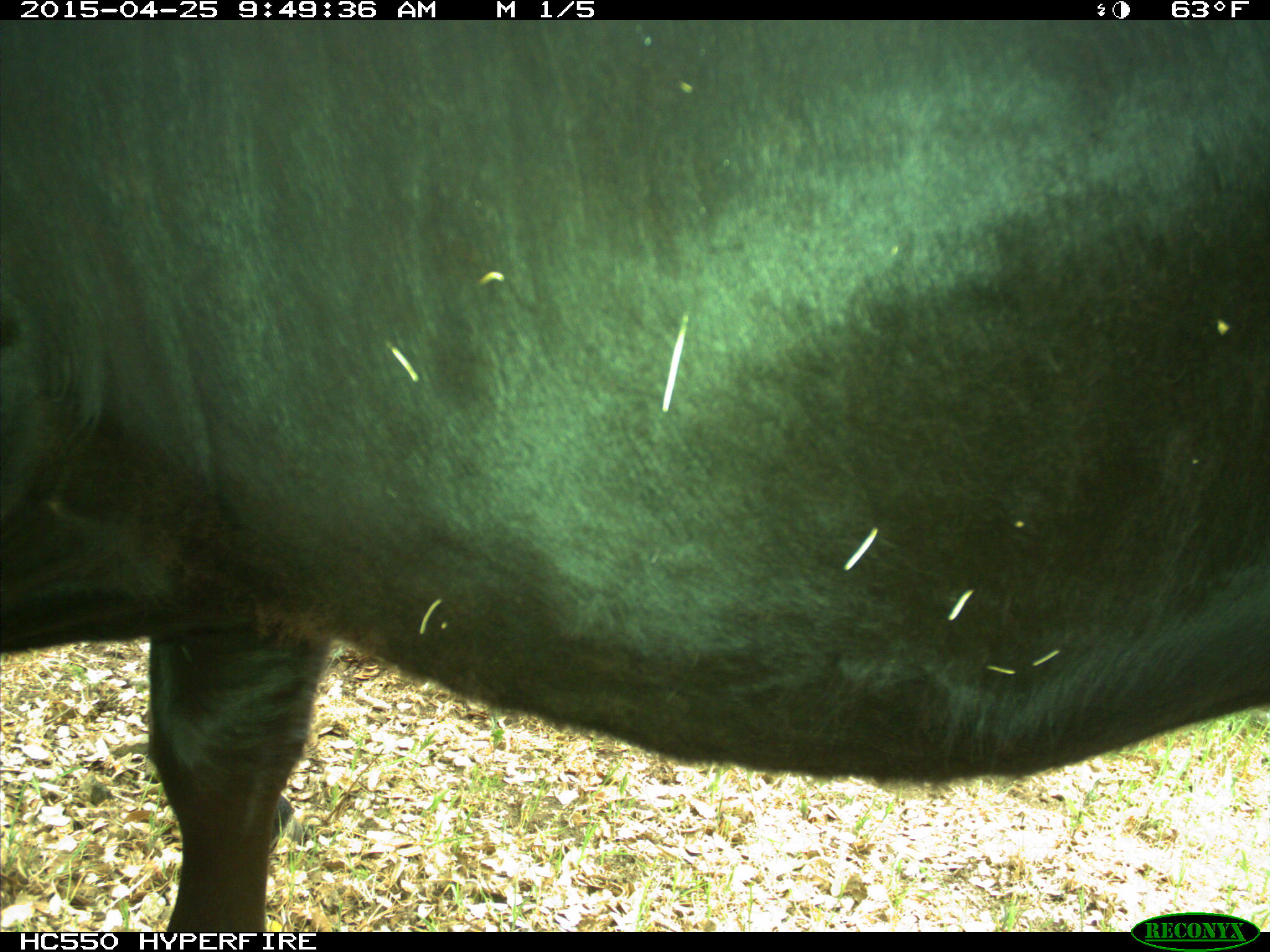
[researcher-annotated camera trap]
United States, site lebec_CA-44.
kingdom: Animalia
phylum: Chordata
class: Mammalia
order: Artiodactyla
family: Suidae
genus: Sus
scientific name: Sus scrofa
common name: wild boar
Sus scrofa (wild boar).